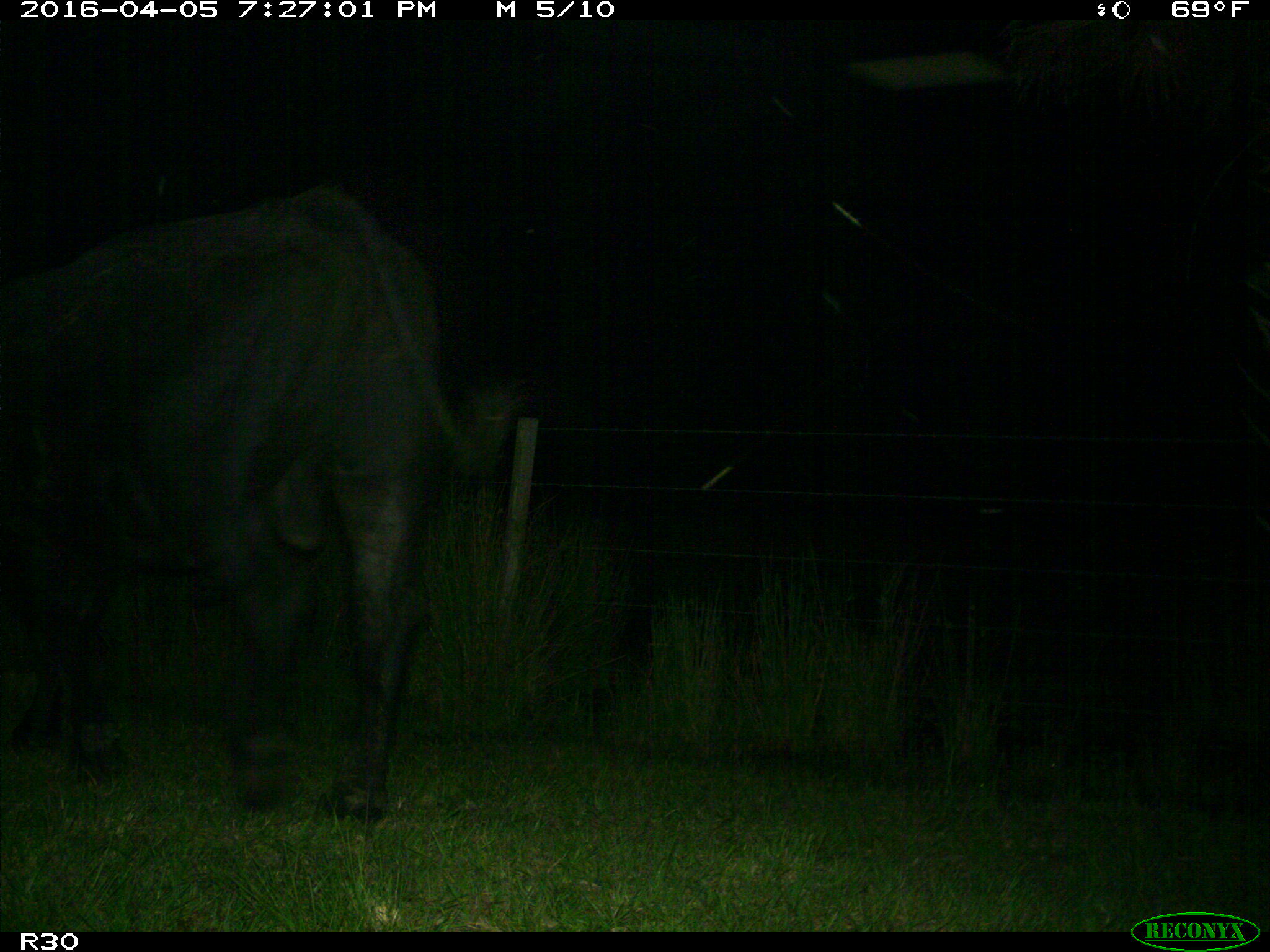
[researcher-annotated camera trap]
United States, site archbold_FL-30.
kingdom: Animalia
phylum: Chordata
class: Mammalia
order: Artiodactyla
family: Bovidae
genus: Bos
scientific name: Bos taurus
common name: domestic cow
Bos taurus (domestic cow).